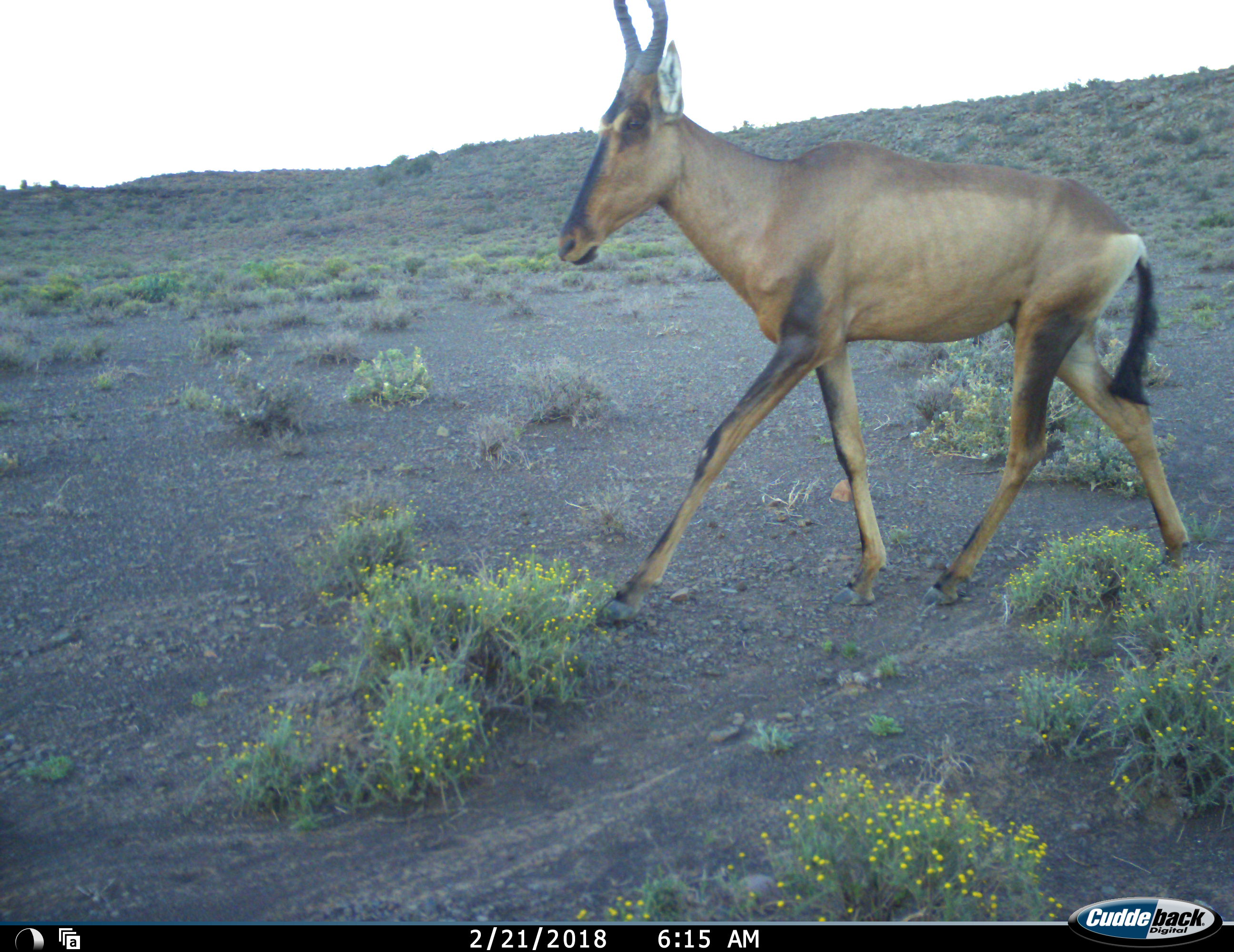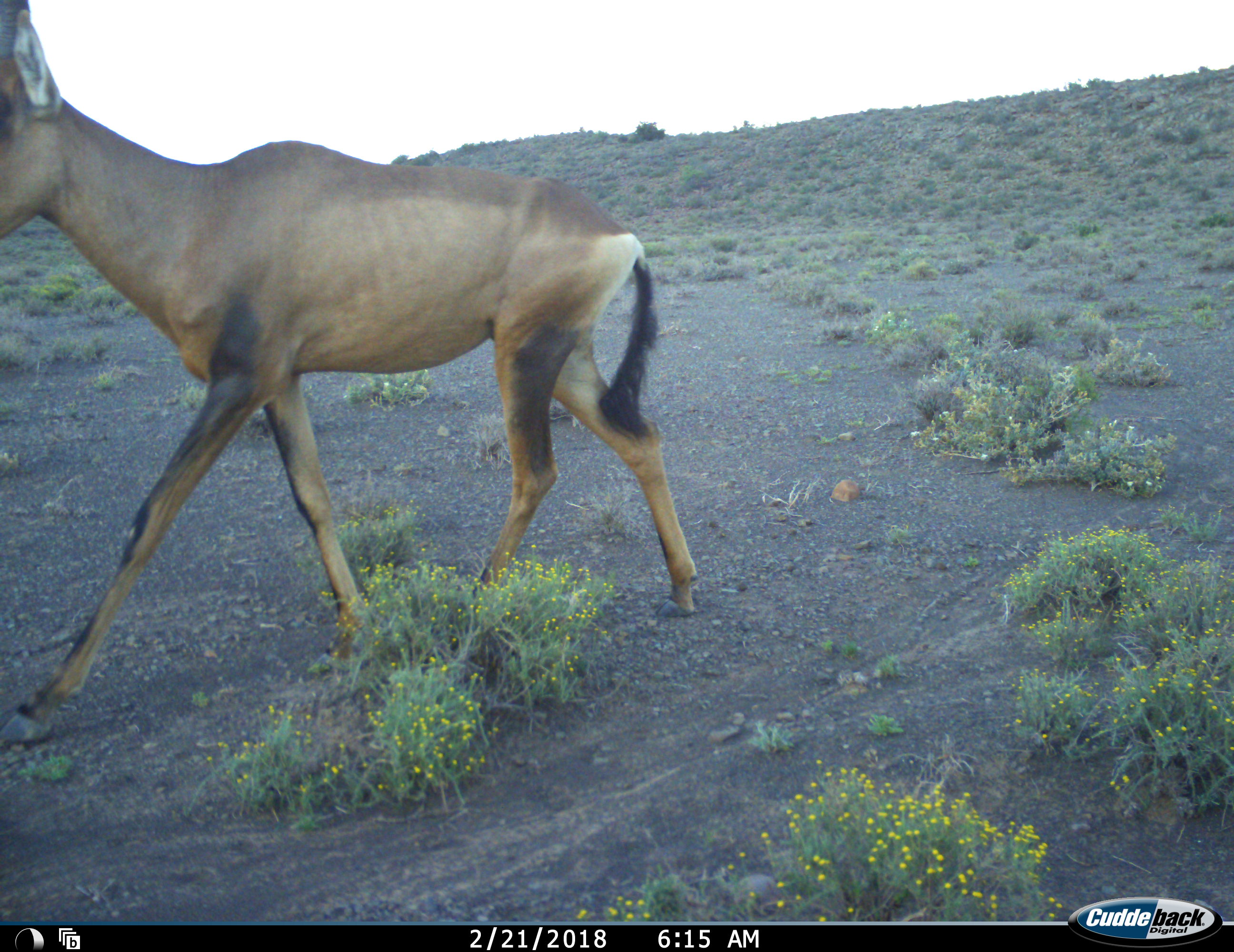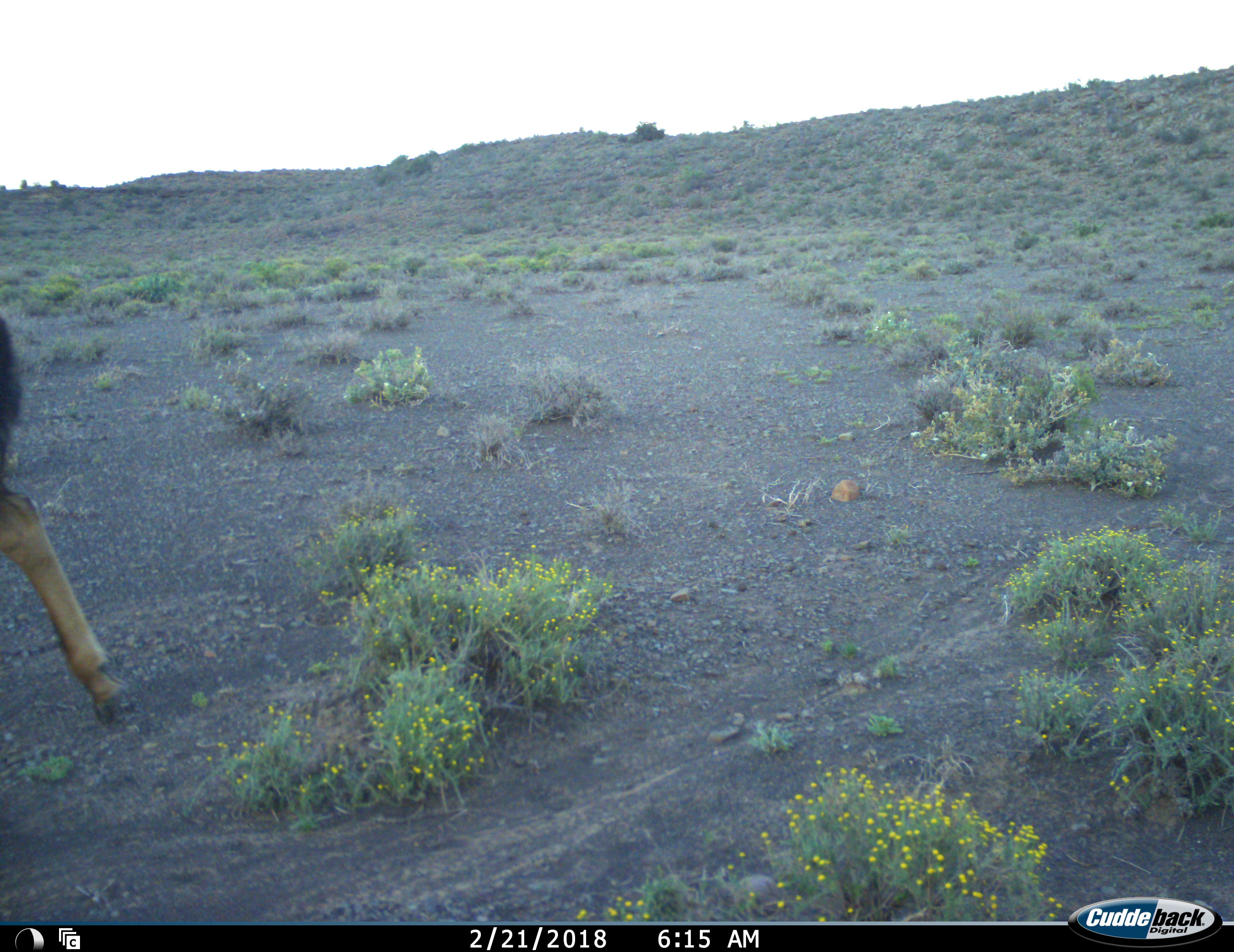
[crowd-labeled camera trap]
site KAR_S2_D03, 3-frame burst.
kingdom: Animalia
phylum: Chordata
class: Mammalia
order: Artiodactyla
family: Bovidae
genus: Alcelaphus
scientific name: Alcelaphus buselaphus caama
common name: red hartebeest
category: hartebeestred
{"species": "hartebeestred (red hartebeest) (Alcelaphus buselaphus caama)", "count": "1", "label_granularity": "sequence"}